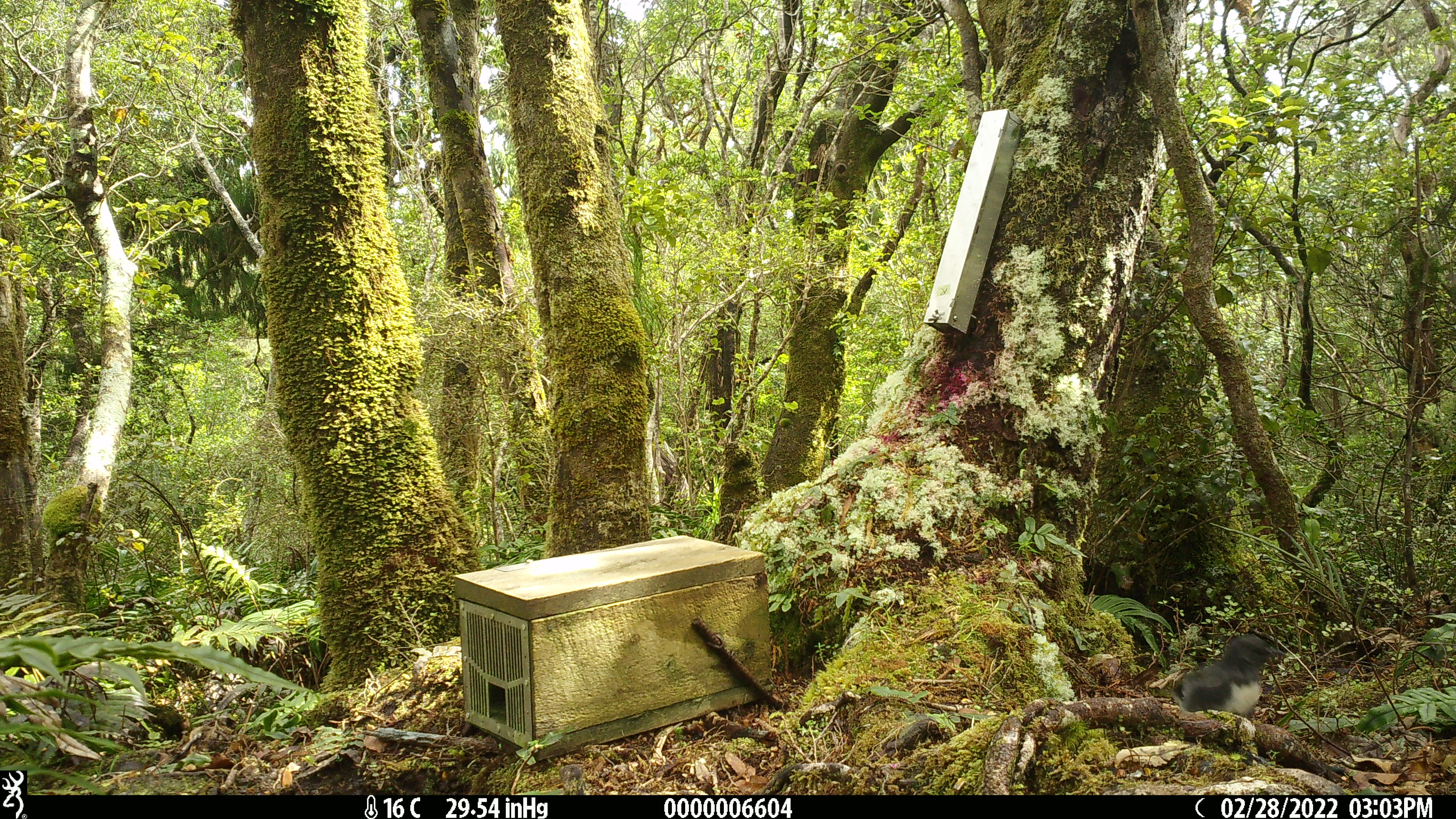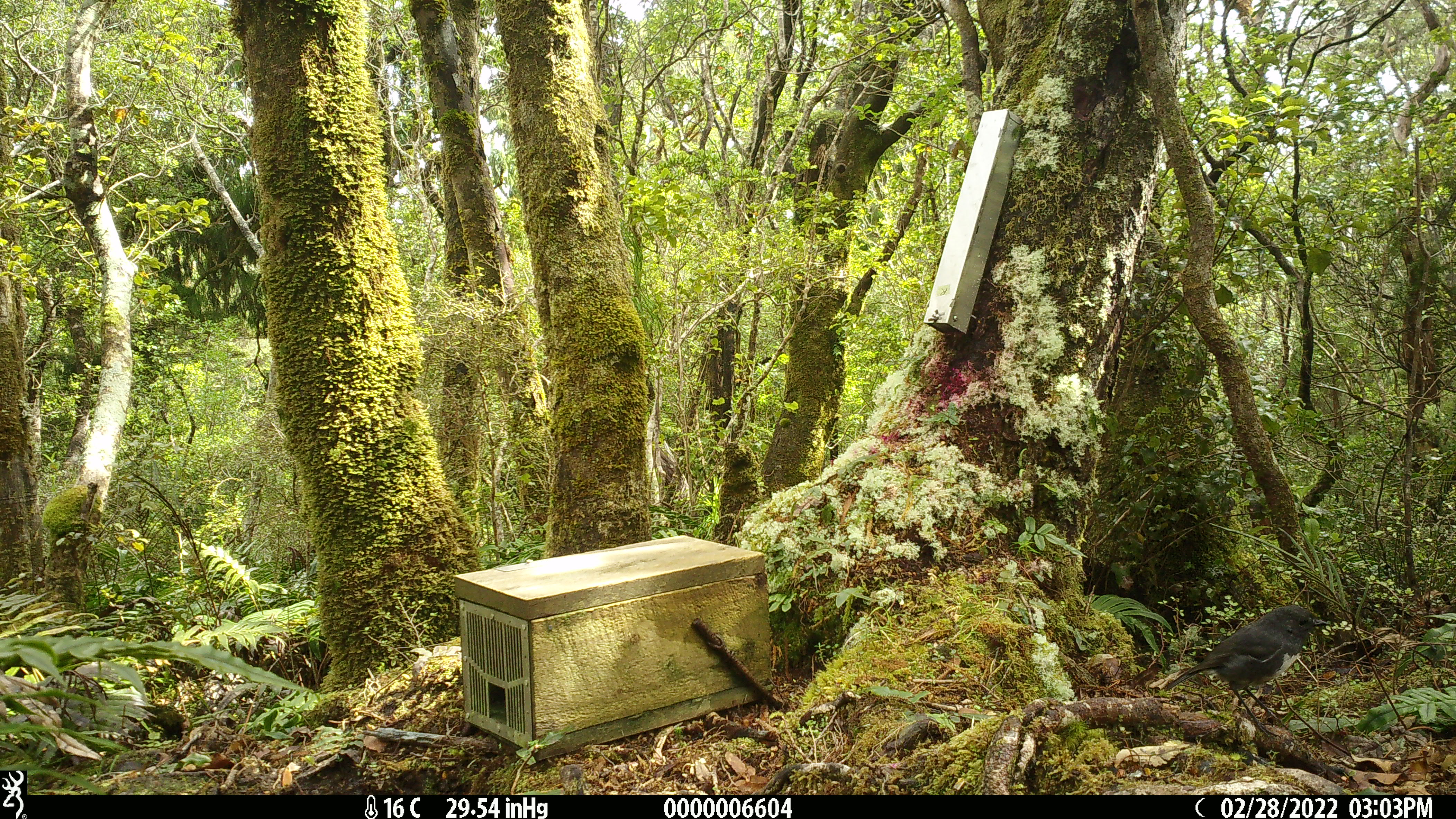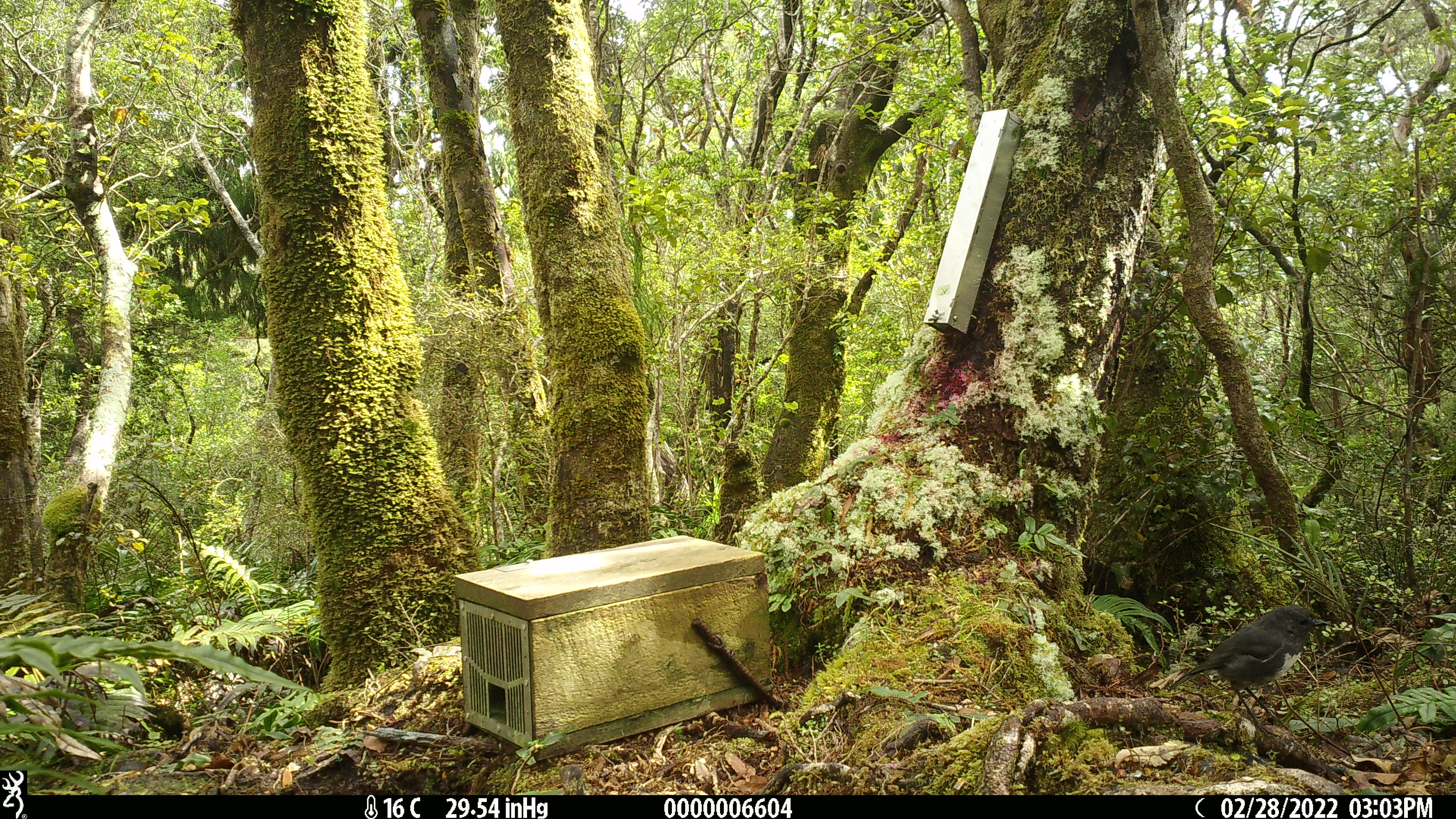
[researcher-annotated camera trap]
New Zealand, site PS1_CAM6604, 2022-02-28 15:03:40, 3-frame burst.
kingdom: Animalia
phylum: Chordata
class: Aves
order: Passeriformes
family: Petroicidae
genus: Petroica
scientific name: Petroica australis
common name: new zealand robin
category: robin